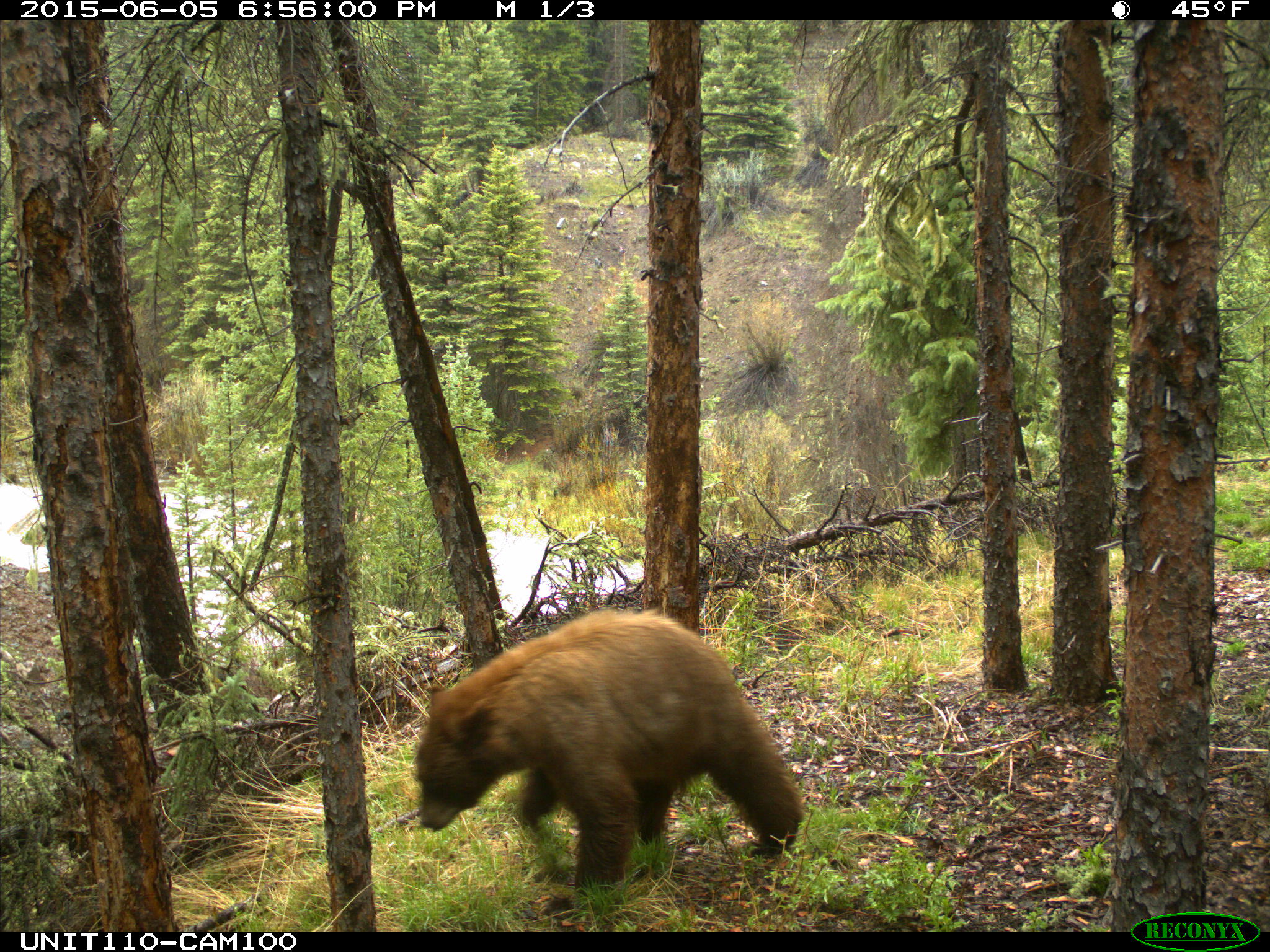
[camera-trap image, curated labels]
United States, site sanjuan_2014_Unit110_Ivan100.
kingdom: Animalia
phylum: Chordata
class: Mammalia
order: Carnivora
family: Ursidae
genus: Ursus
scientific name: Ursus americanus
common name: american black bear